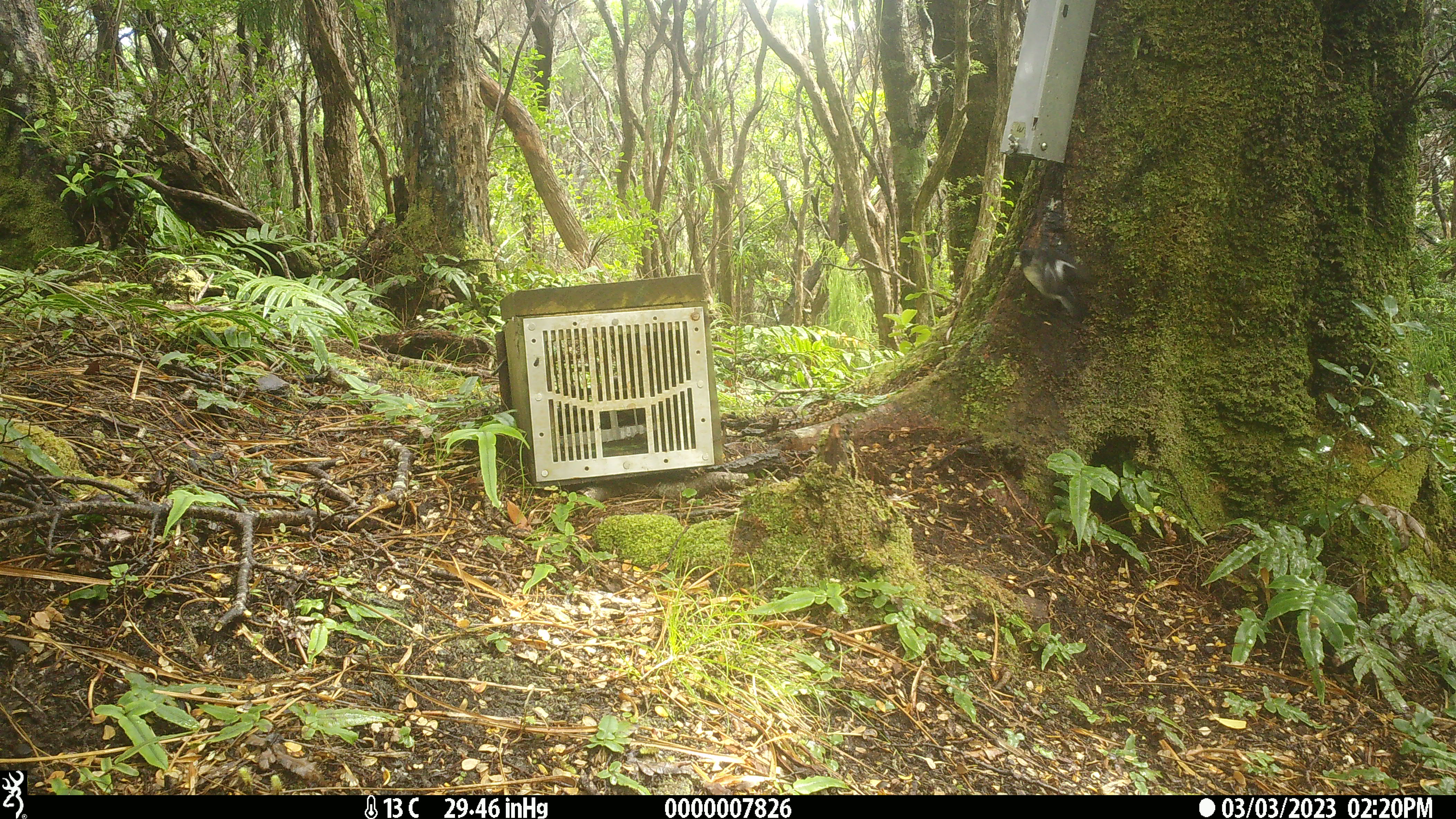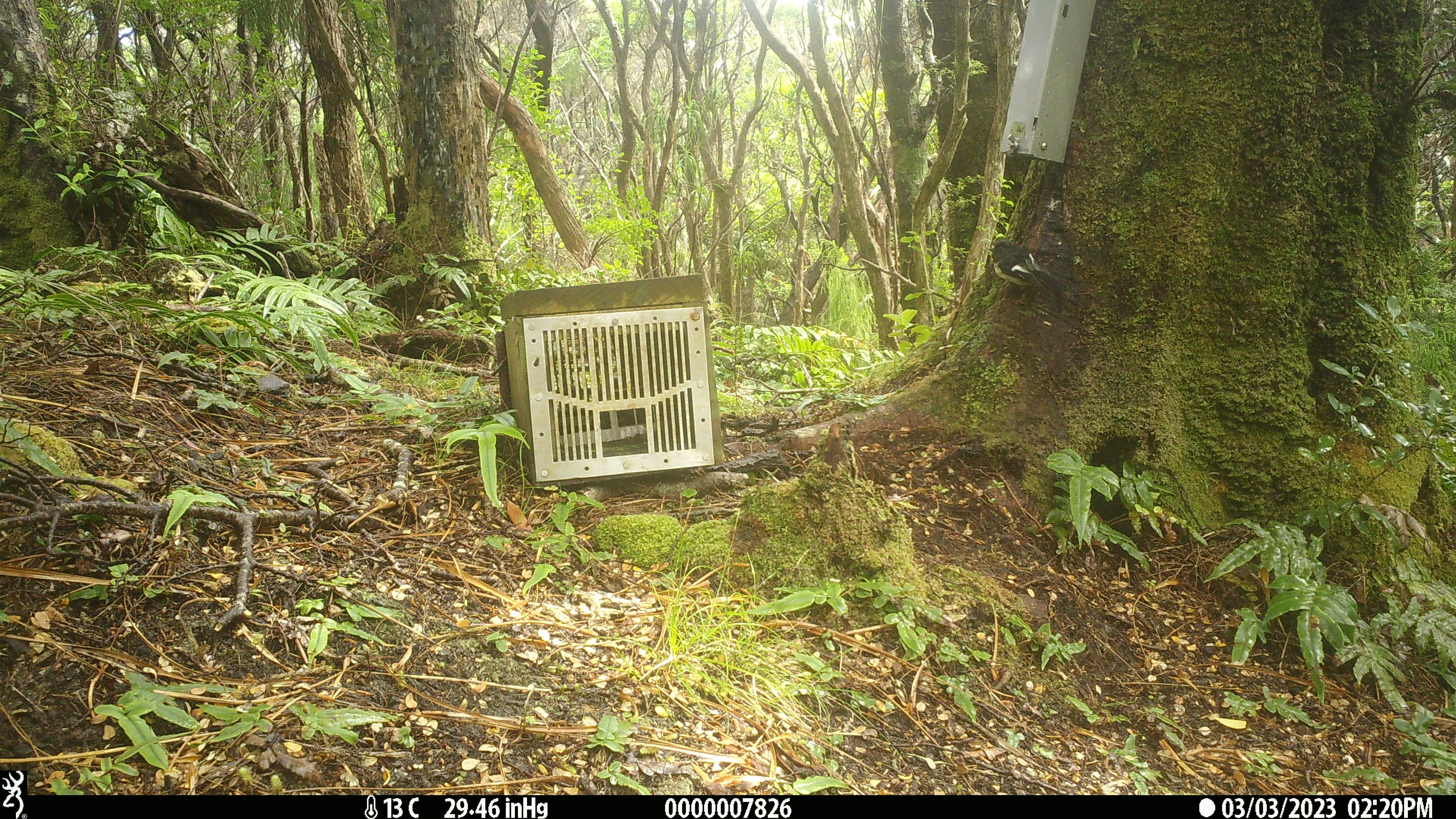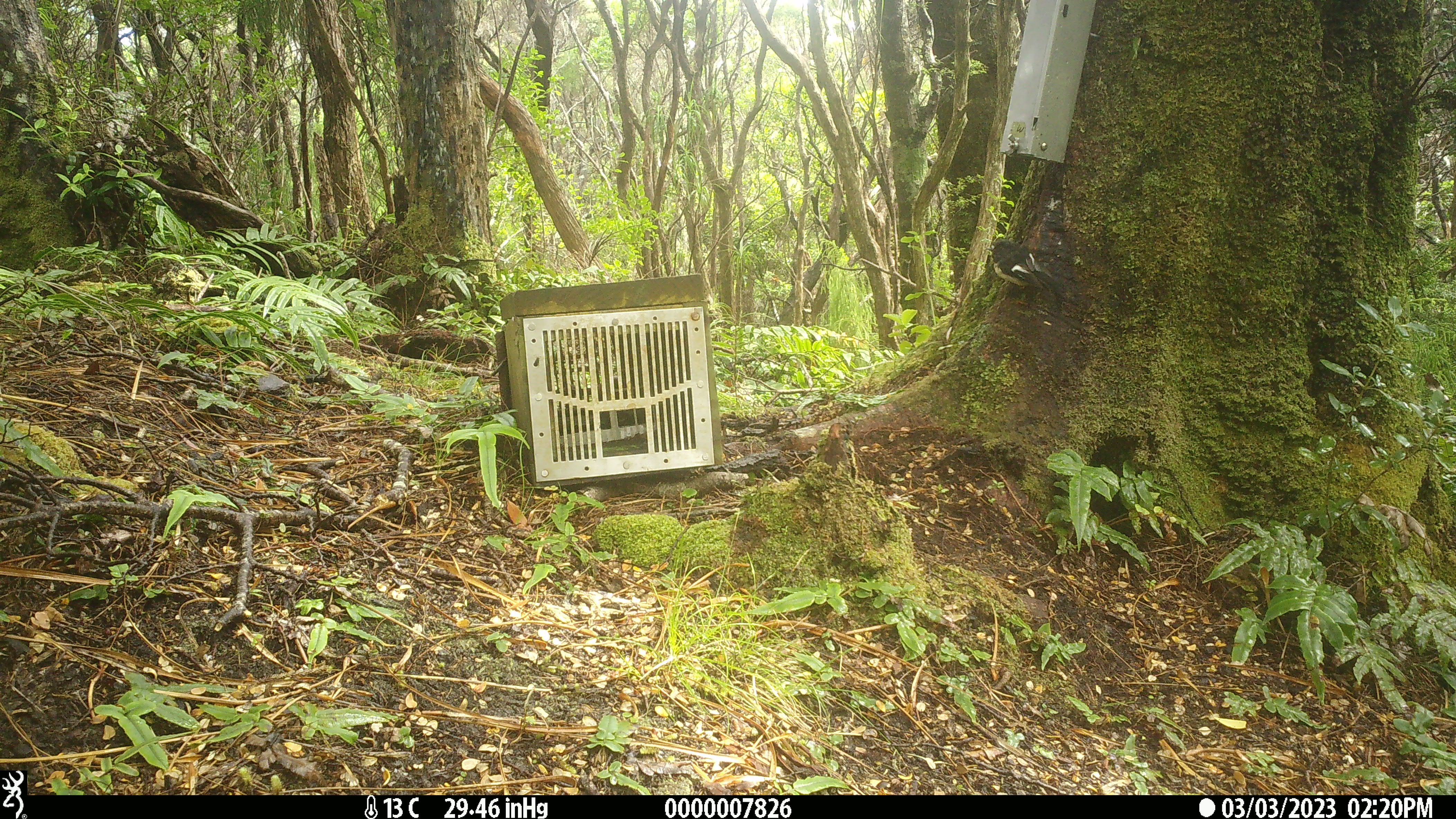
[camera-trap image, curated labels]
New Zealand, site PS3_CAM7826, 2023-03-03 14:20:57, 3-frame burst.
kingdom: Animalia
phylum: Chordata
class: Aves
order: Passeriformes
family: Petroicidae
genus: Petroica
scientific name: Petroica macrocephala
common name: tomtit